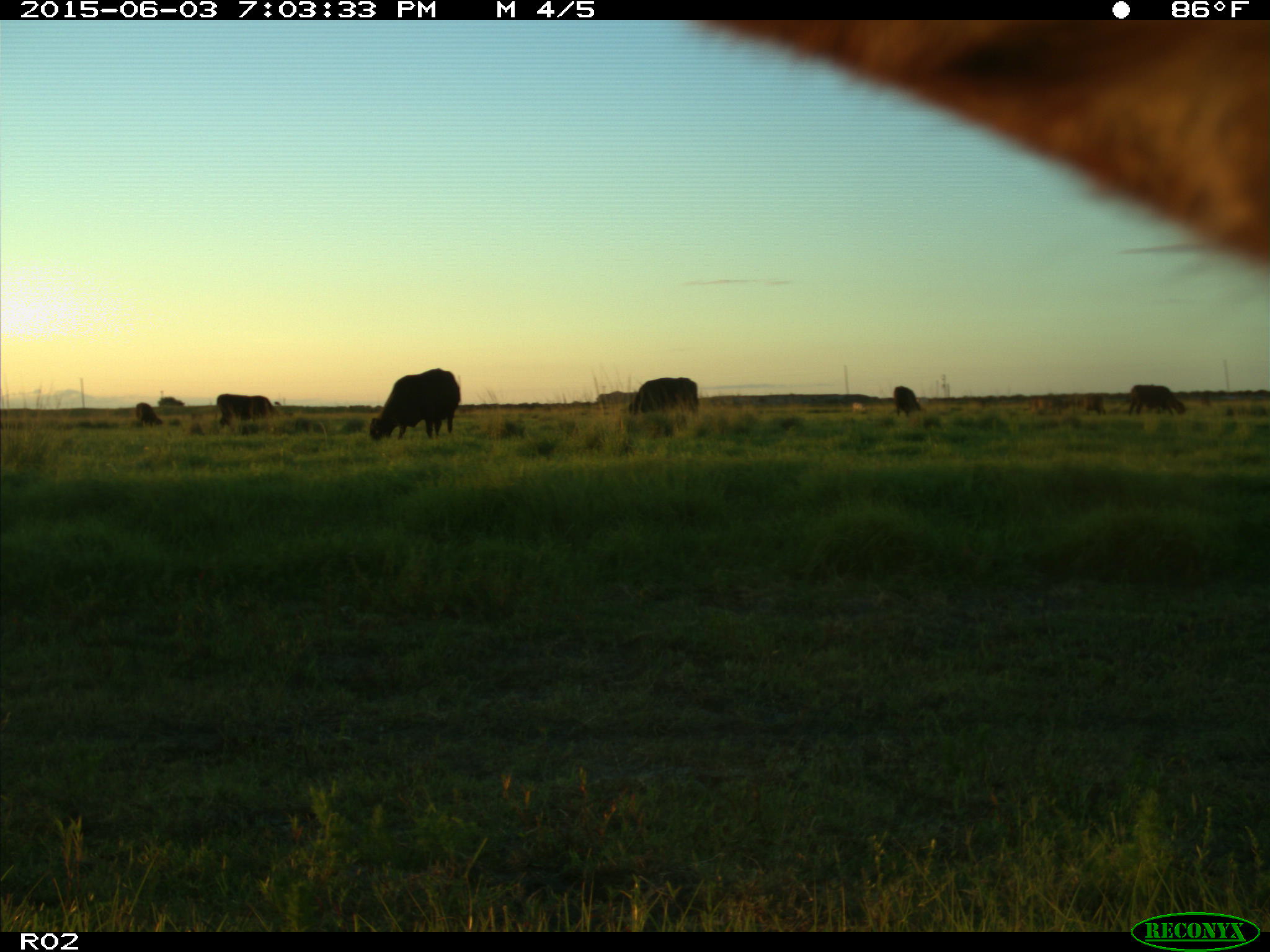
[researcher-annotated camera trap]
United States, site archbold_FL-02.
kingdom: Animalia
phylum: Chordata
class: Mammalia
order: Artiodactyla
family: Bovidae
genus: Bos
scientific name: Bos taurus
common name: domestic cow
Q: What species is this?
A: Bos taurus (domestic cow).